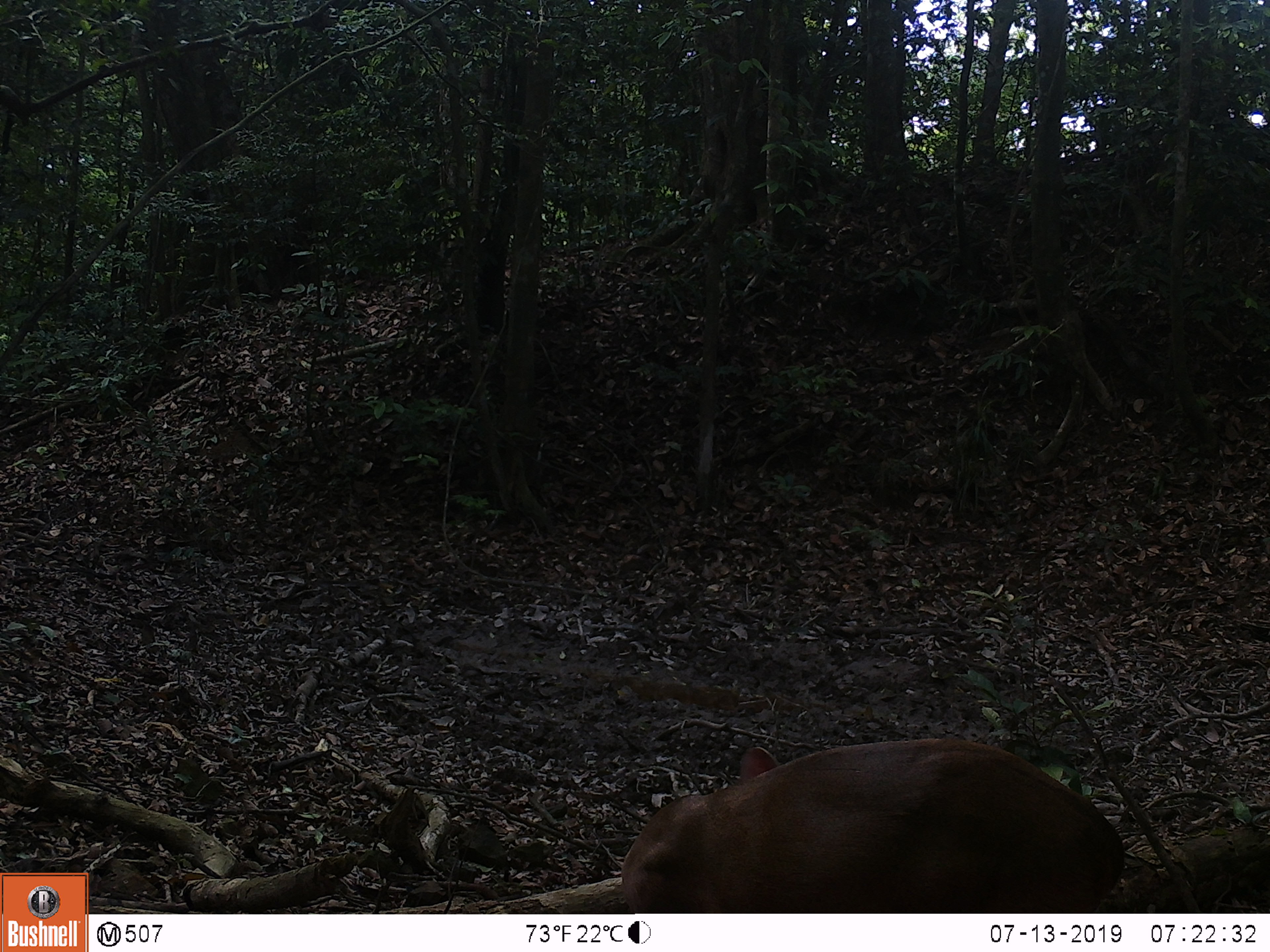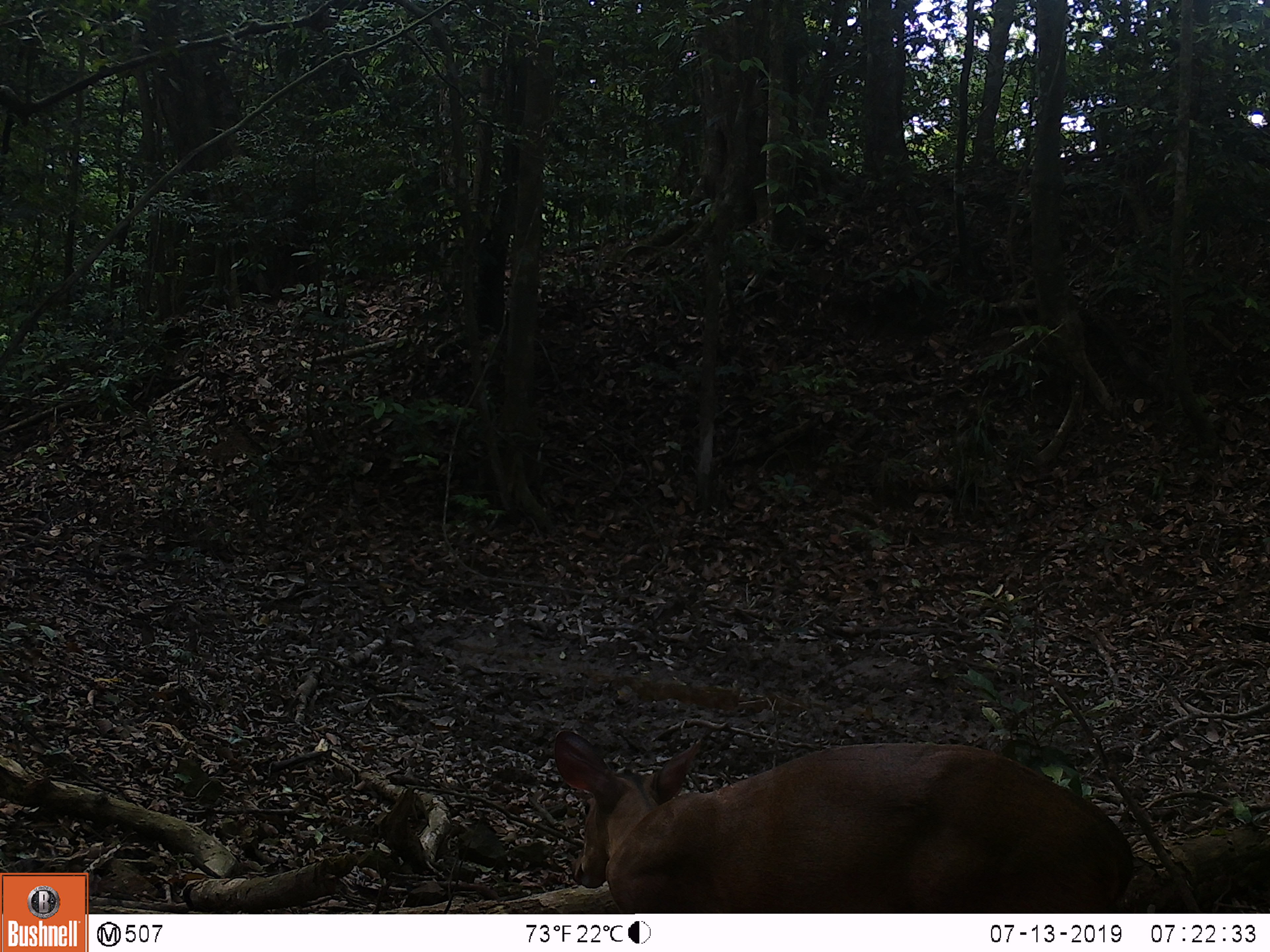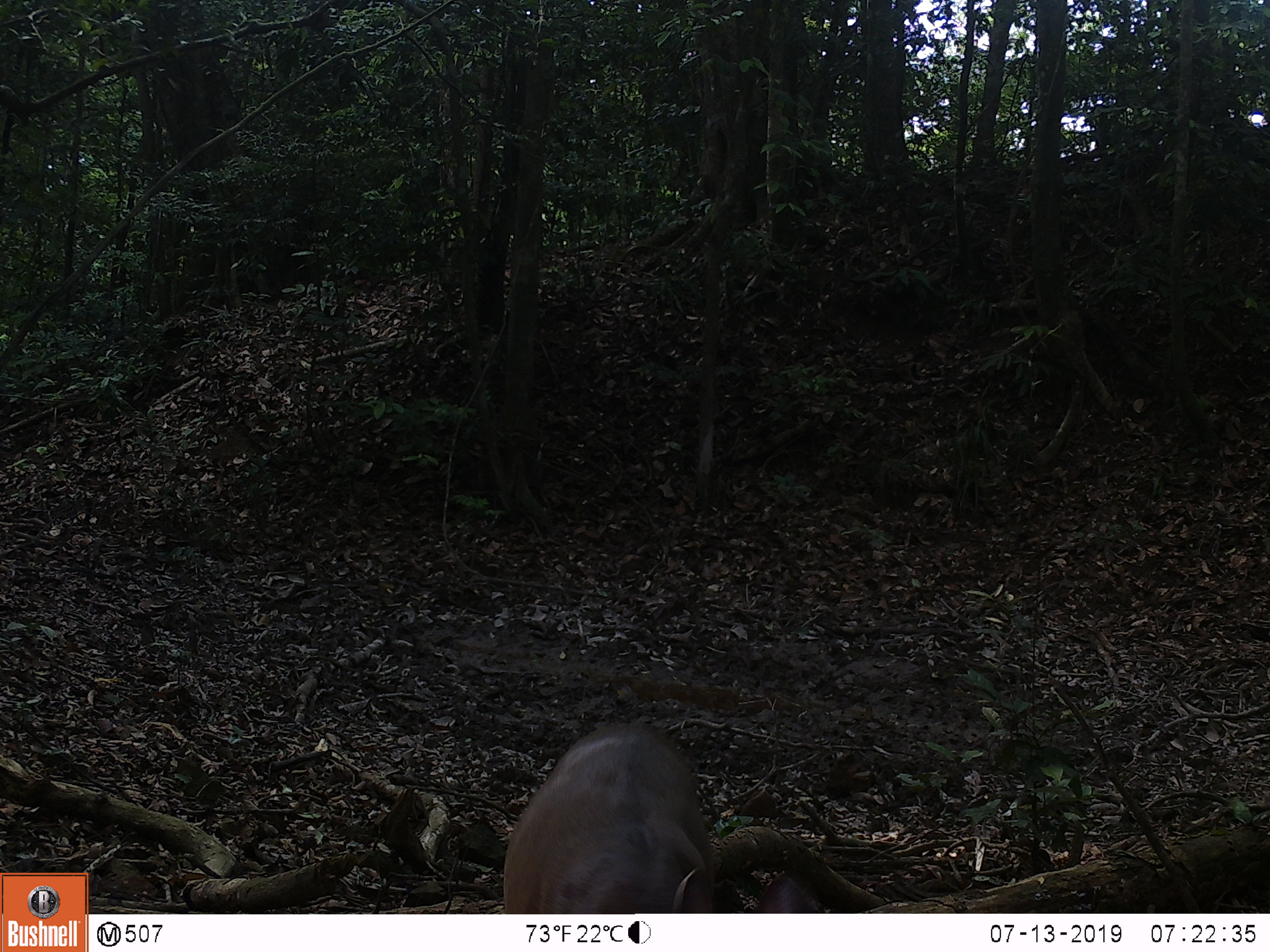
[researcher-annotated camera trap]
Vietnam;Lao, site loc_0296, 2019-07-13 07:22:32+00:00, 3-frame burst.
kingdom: Animalia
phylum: Chordata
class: Mammalia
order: Artiodactyla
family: Cervidae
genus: Muntiacus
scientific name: Muntiacus vuquangensis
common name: large-antlered muntjac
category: large antlered muntjac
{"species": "large antlered muntjac (large-antlered muntjac) (Muntiacus vuquangensis)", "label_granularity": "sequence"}